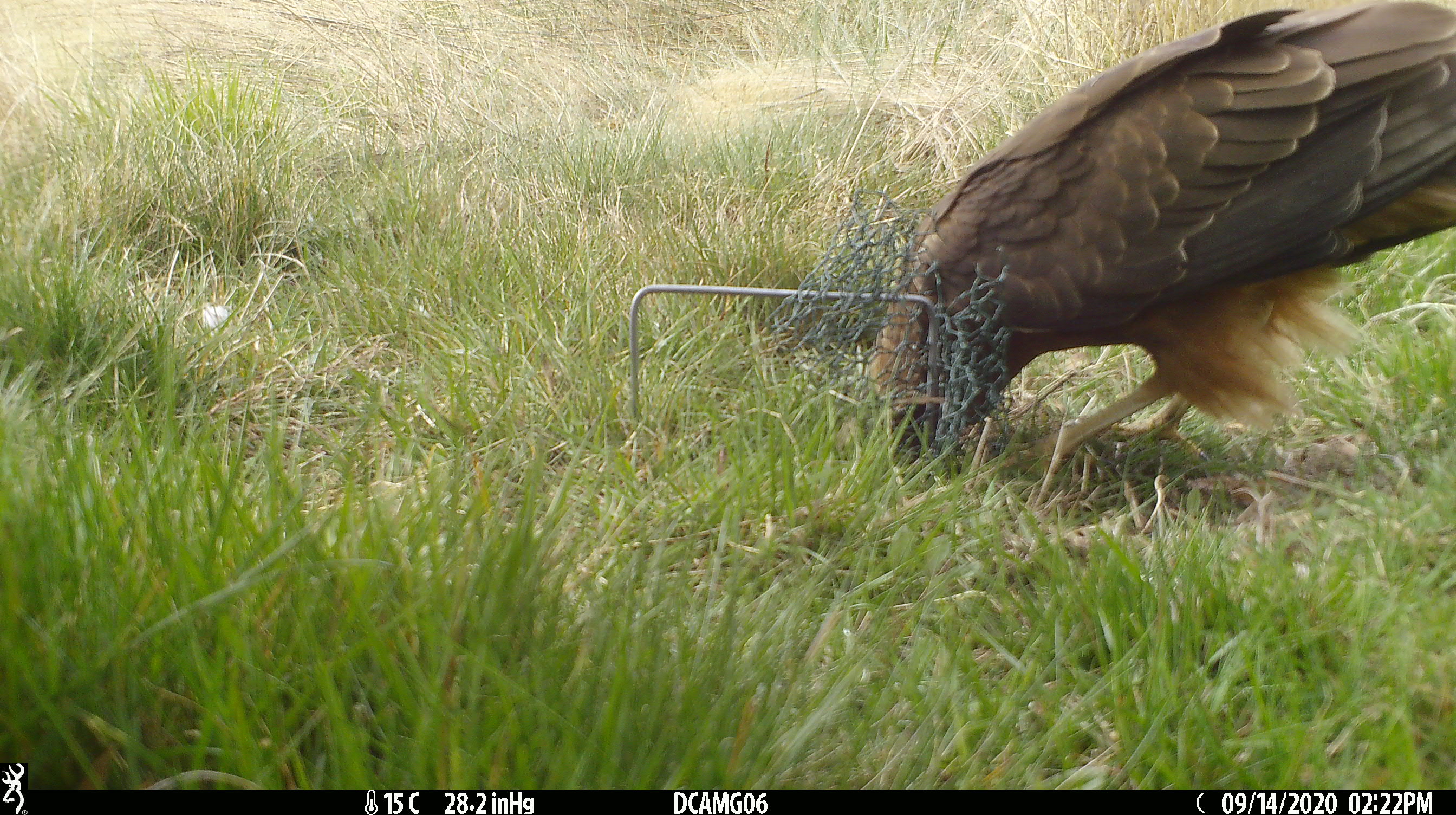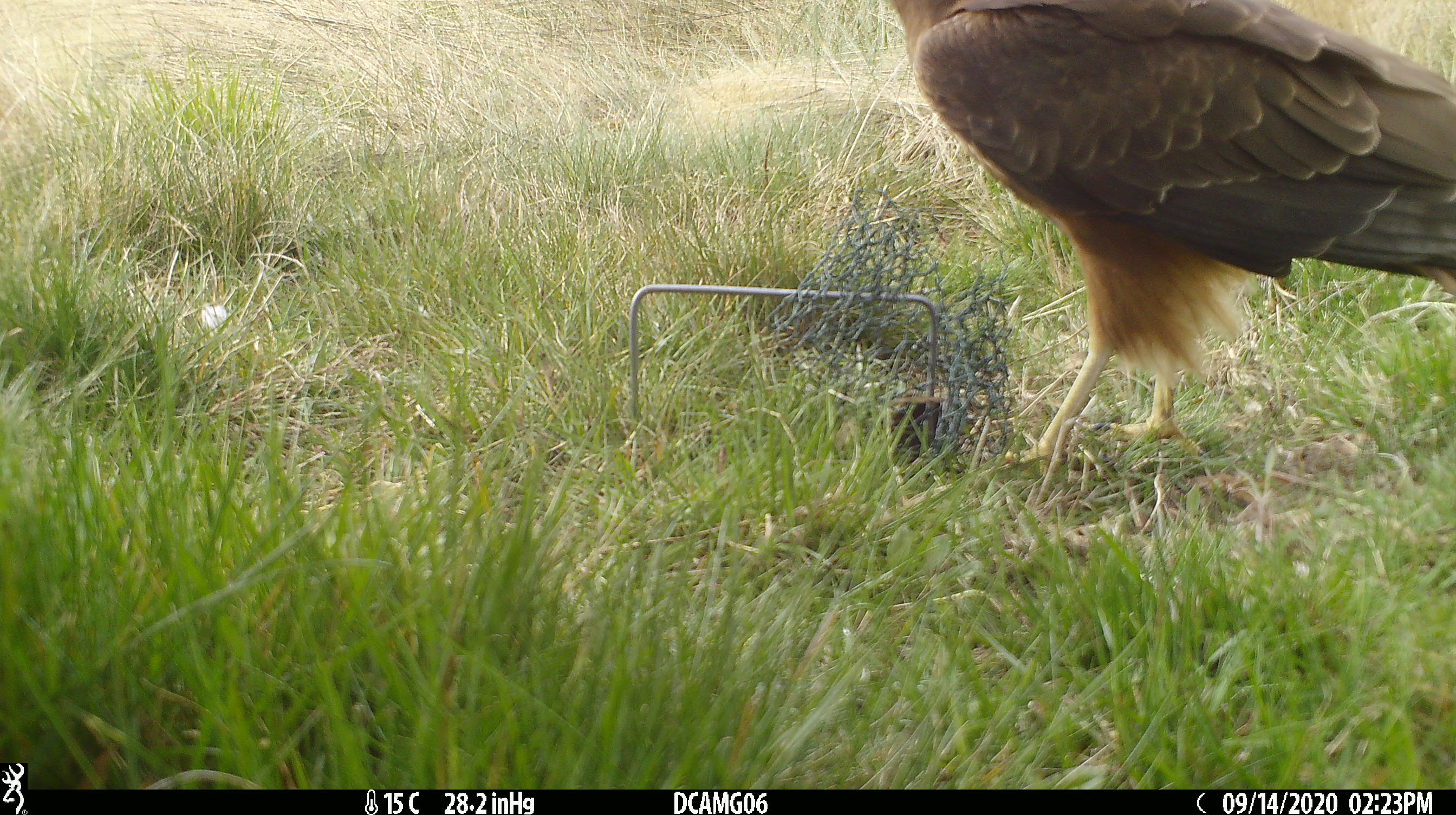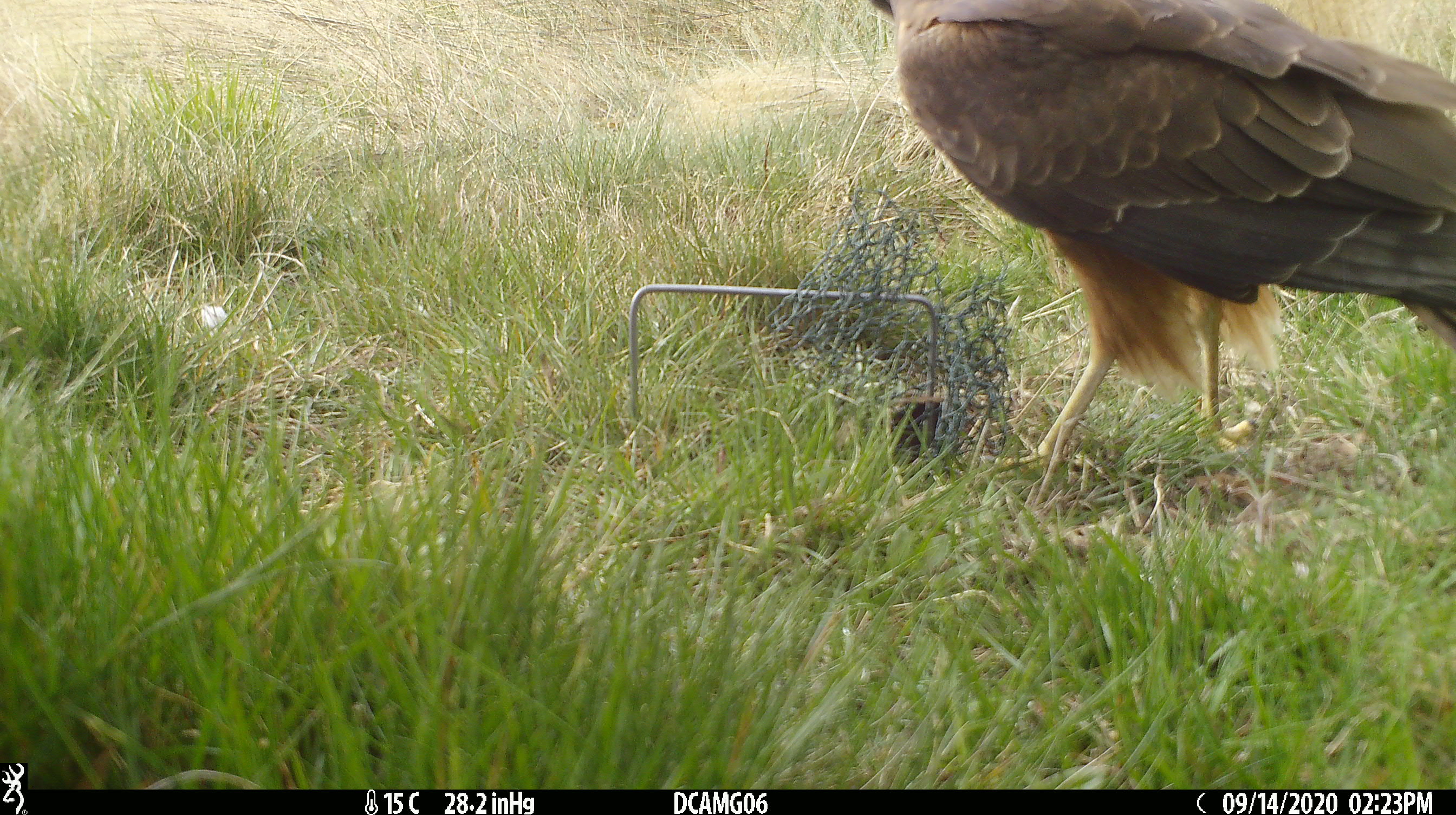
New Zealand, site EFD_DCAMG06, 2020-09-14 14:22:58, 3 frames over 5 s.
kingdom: Animalia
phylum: Chordata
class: Aves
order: Accipitriformes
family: Accipitridae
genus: Circus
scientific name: Circus approximans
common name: swamp harrier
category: harrier